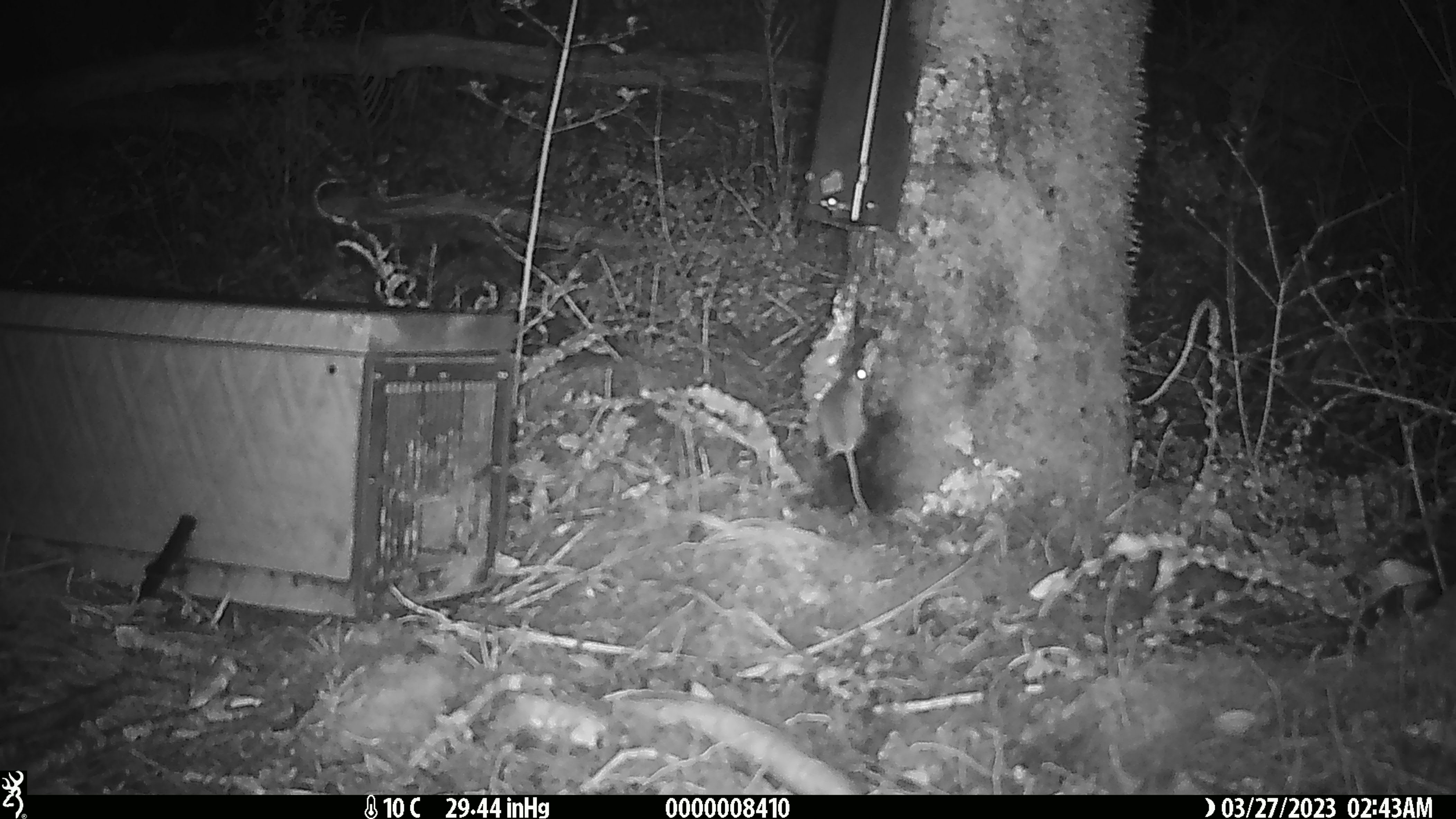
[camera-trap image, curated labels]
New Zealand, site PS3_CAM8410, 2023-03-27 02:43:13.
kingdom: Animalia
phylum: Chordata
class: Mammalia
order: Rodentia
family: Muridae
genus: Mus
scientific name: Mus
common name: mouse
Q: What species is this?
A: Mouse (Mus).